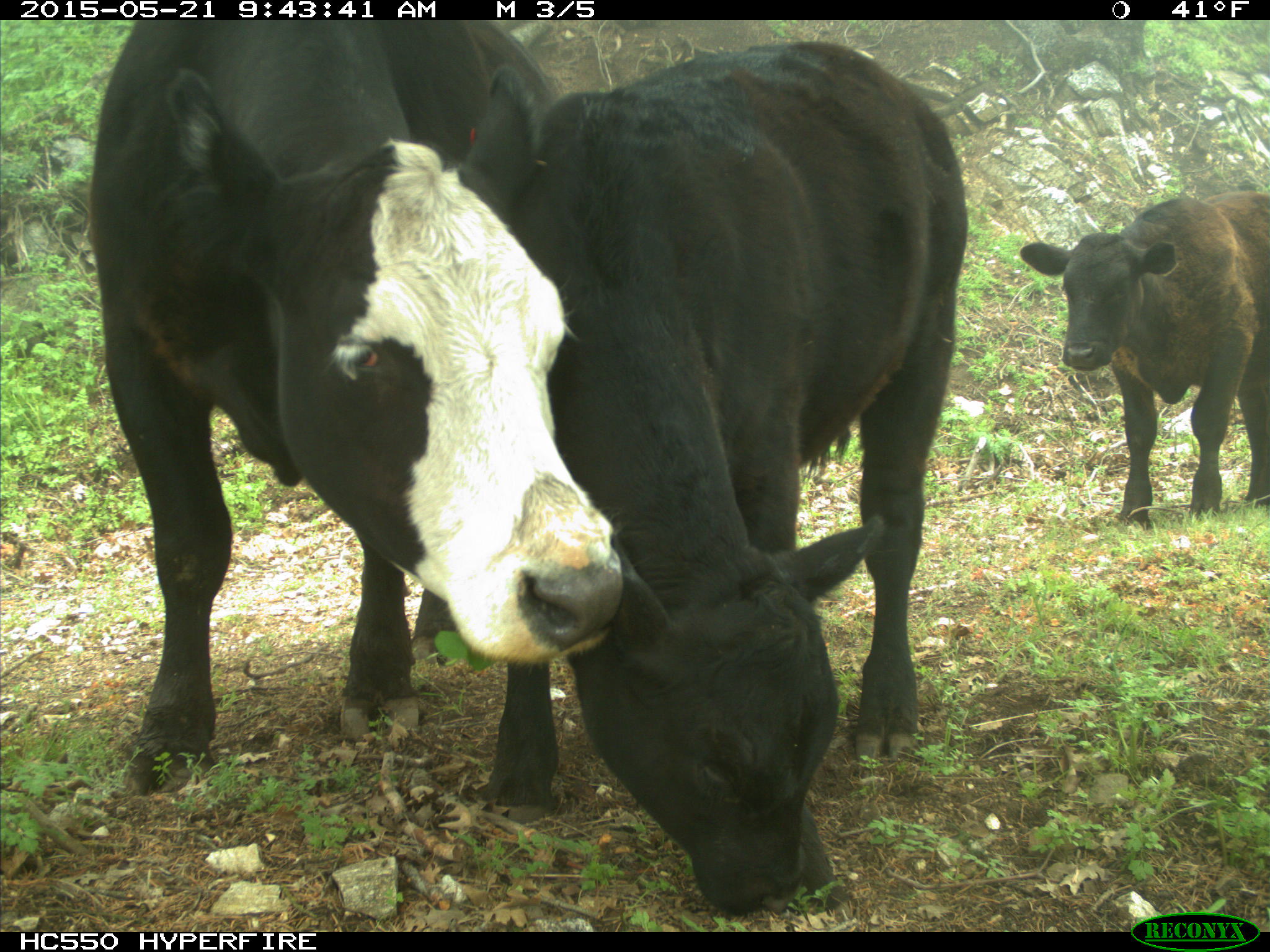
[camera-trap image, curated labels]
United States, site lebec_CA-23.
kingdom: Animalia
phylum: Chordata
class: Mammalia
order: Artiodactyla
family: Bovidae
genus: Bos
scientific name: Bos taurus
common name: domestic cow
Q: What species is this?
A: Bos taurus (domestic cow).